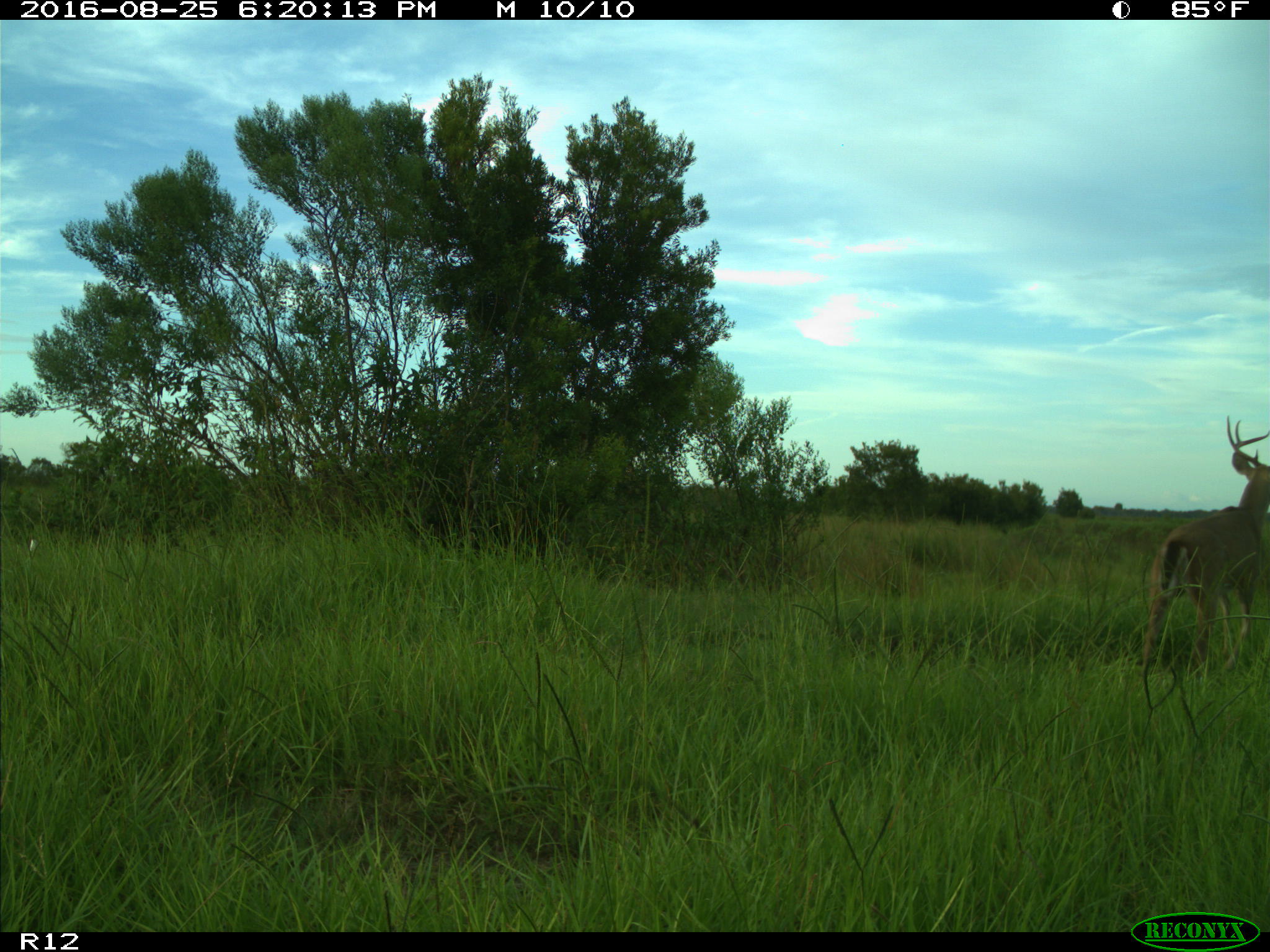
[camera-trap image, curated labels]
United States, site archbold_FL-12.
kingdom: Animalia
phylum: Chordata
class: Mammalia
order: Artiodactyla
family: Cervidae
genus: Odocoileus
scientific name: Odocoileus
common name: deer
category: unidentified deer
Unidentified deer (deer) (Odocoileus).